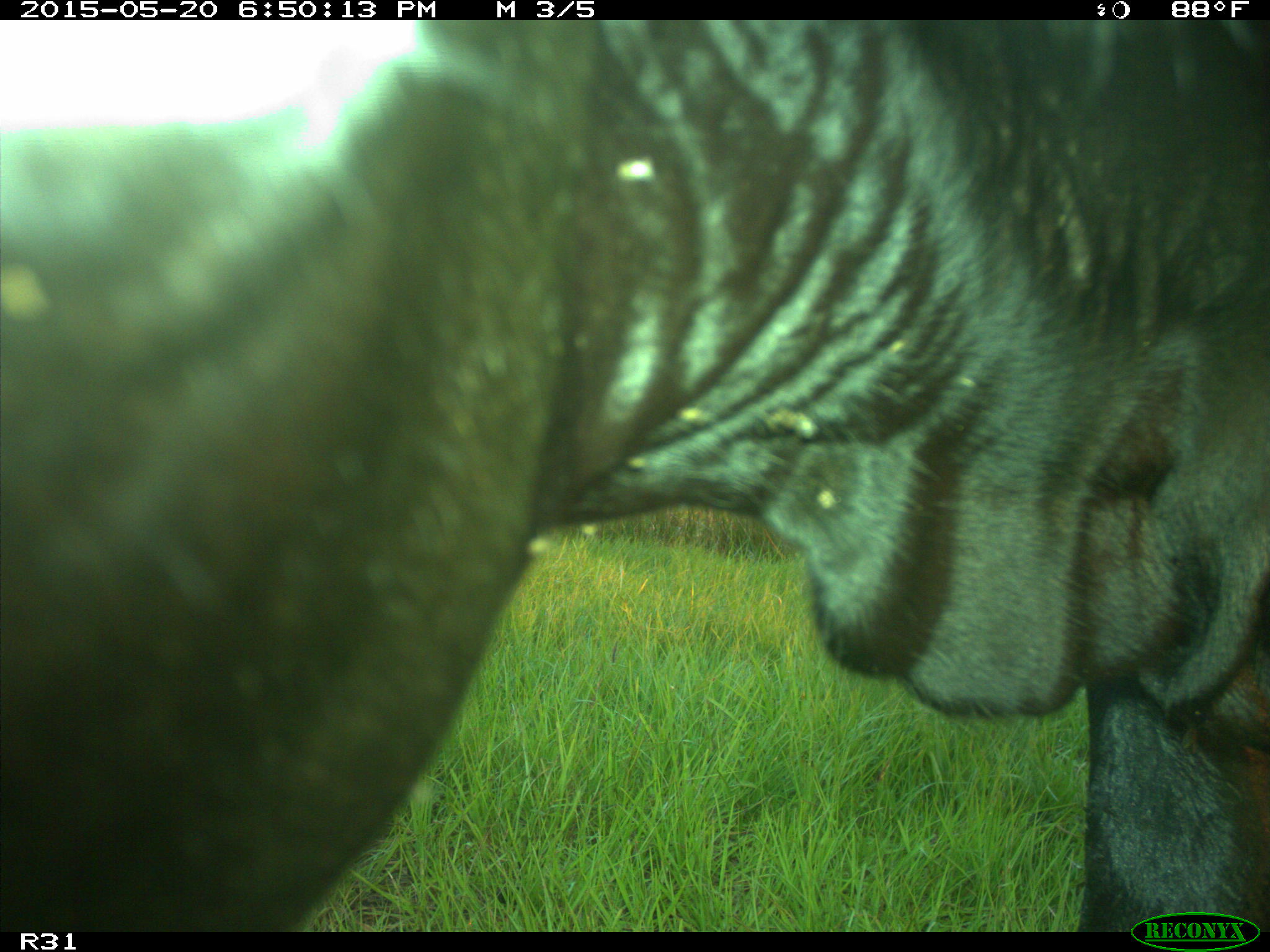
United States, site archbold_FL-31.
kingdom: Animalia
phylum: Chordata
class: Mammalia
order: Artiodactyla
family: Bovidae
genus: Bos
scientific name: Bos taurus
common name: domestic cow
Bos taurus (domestic cow).